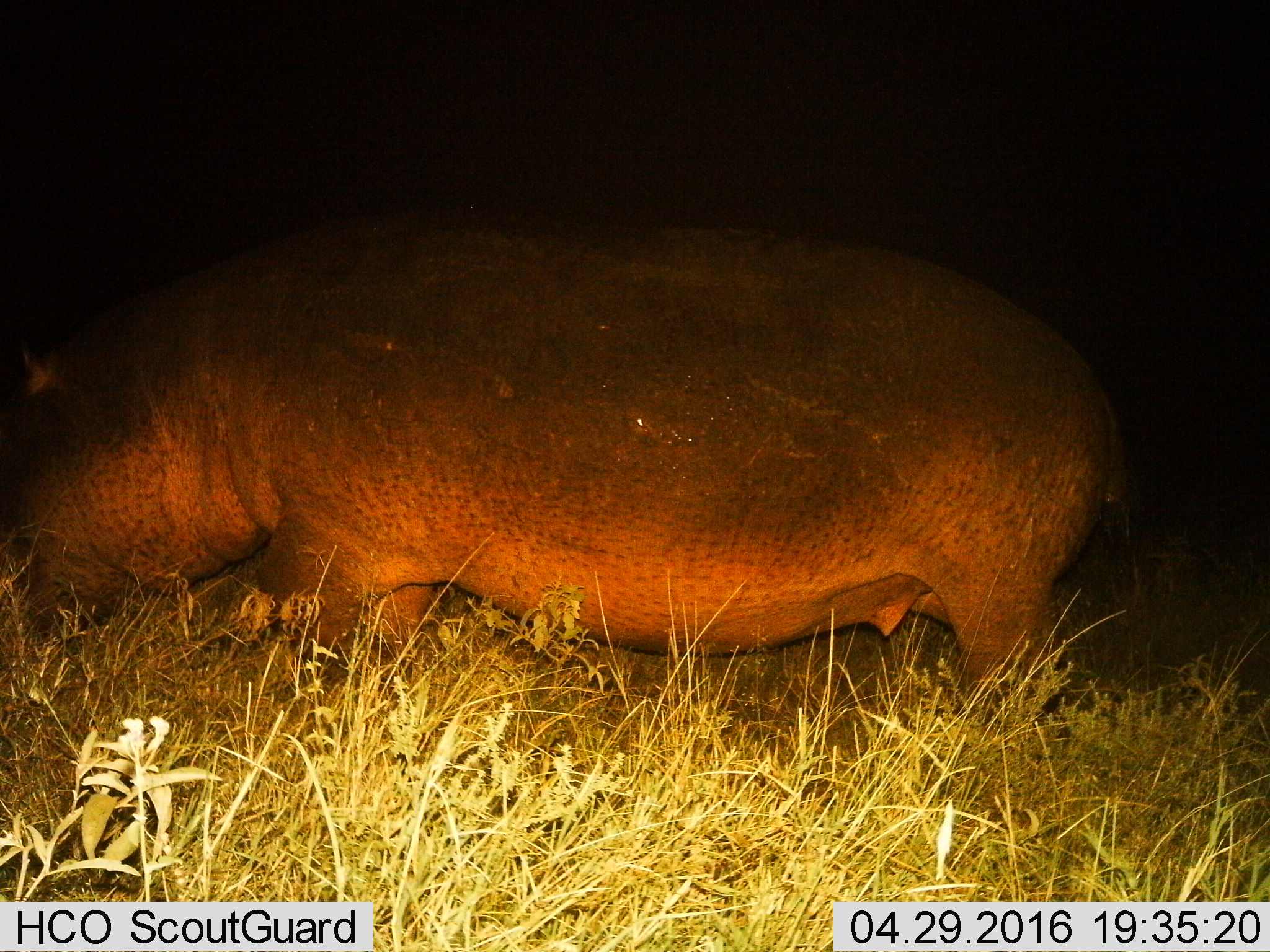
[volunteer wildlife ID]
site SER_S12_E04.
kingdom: Animalia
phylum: Chordata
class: Mammalia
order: Artiodactyla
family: Hippopotamidae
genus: Hippopotamus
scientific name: Hippopotamus amphibius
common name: hippopotamus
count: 1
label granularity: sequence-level